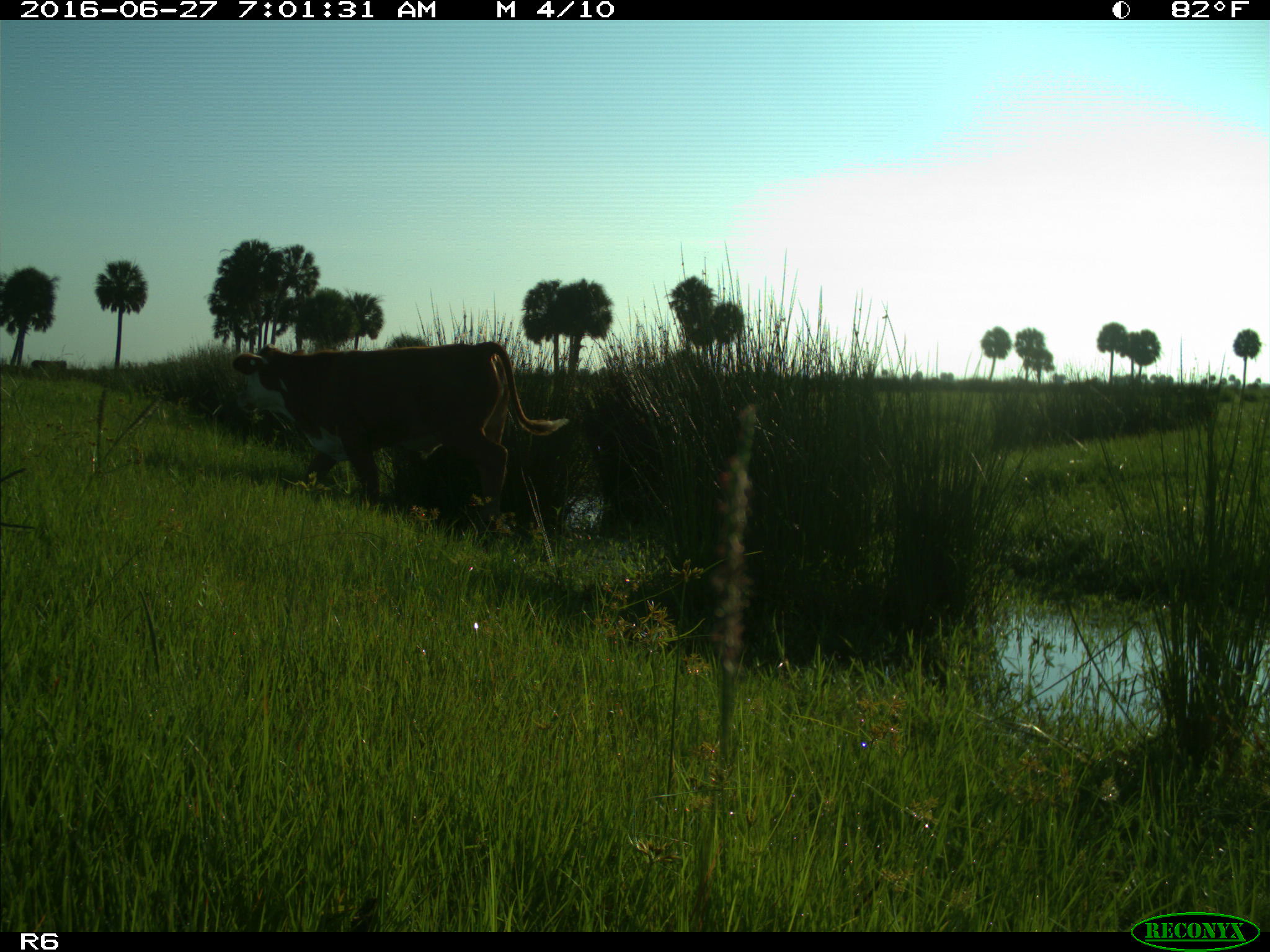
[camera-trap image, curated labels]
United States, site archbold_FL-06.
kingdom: Animalia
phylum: Chordata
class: Mammalia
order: Artiodactyla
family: Bovidae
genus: Bos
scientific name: Bos taurus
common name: domestic cow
Bos taurus (domestic cow).